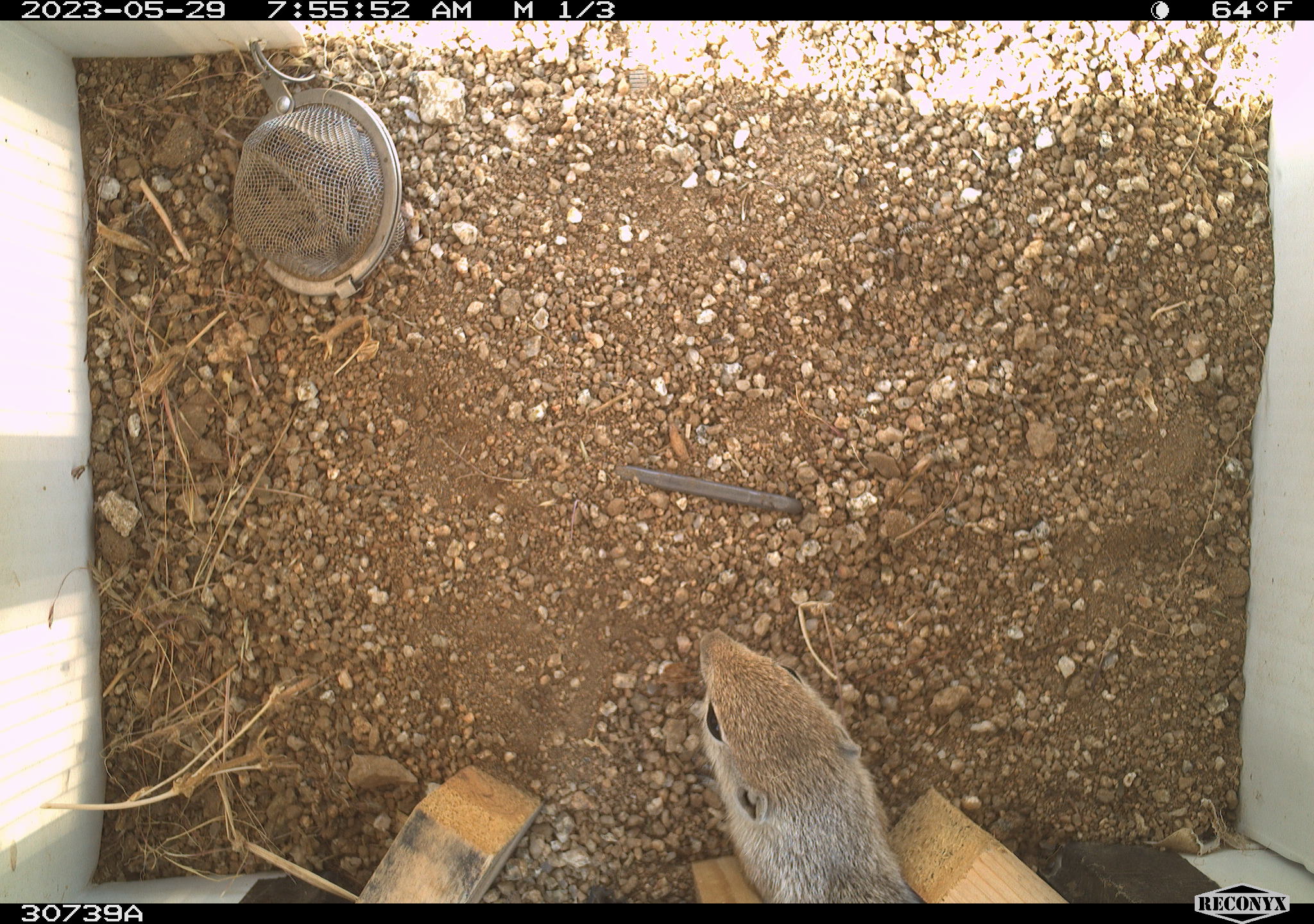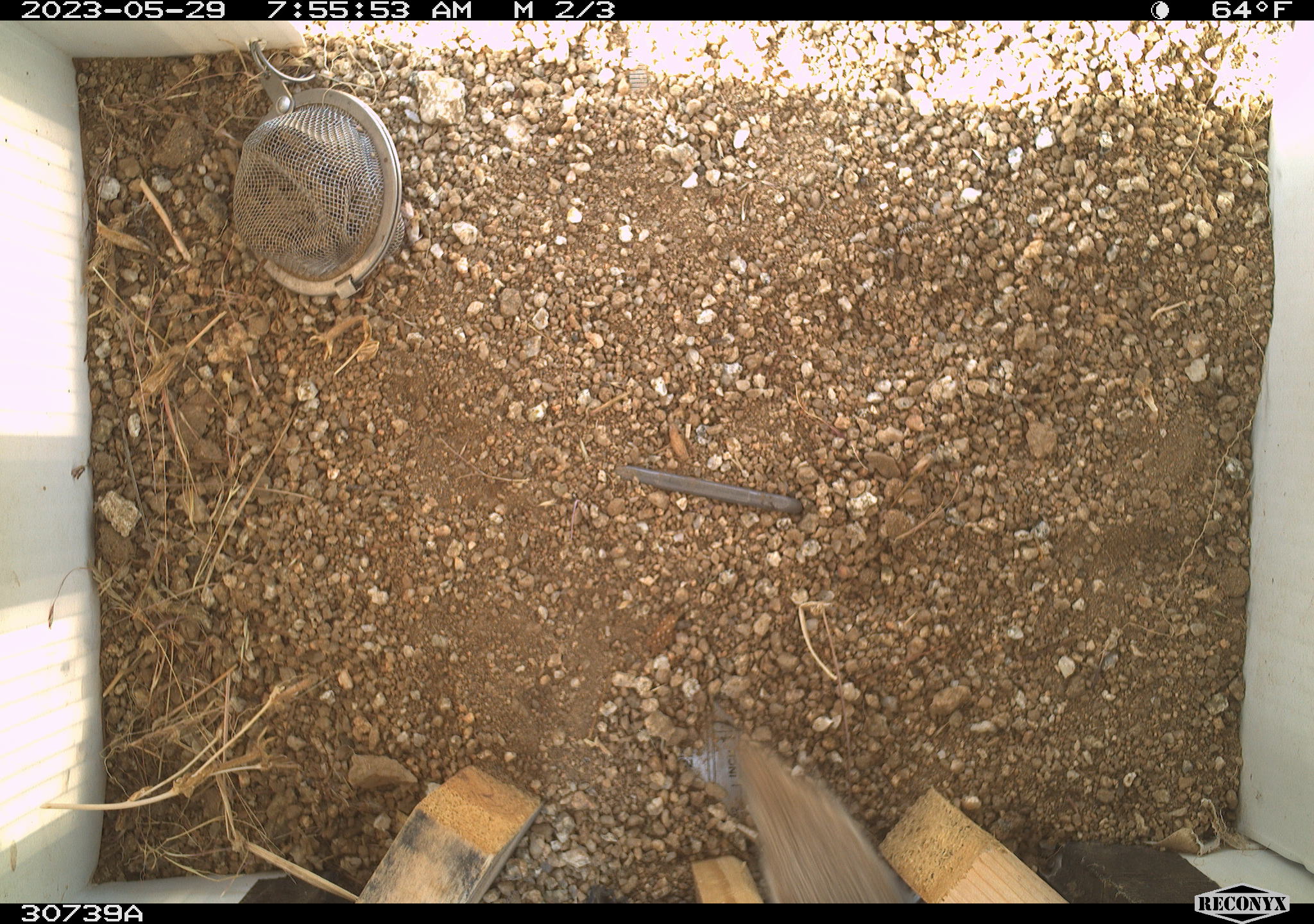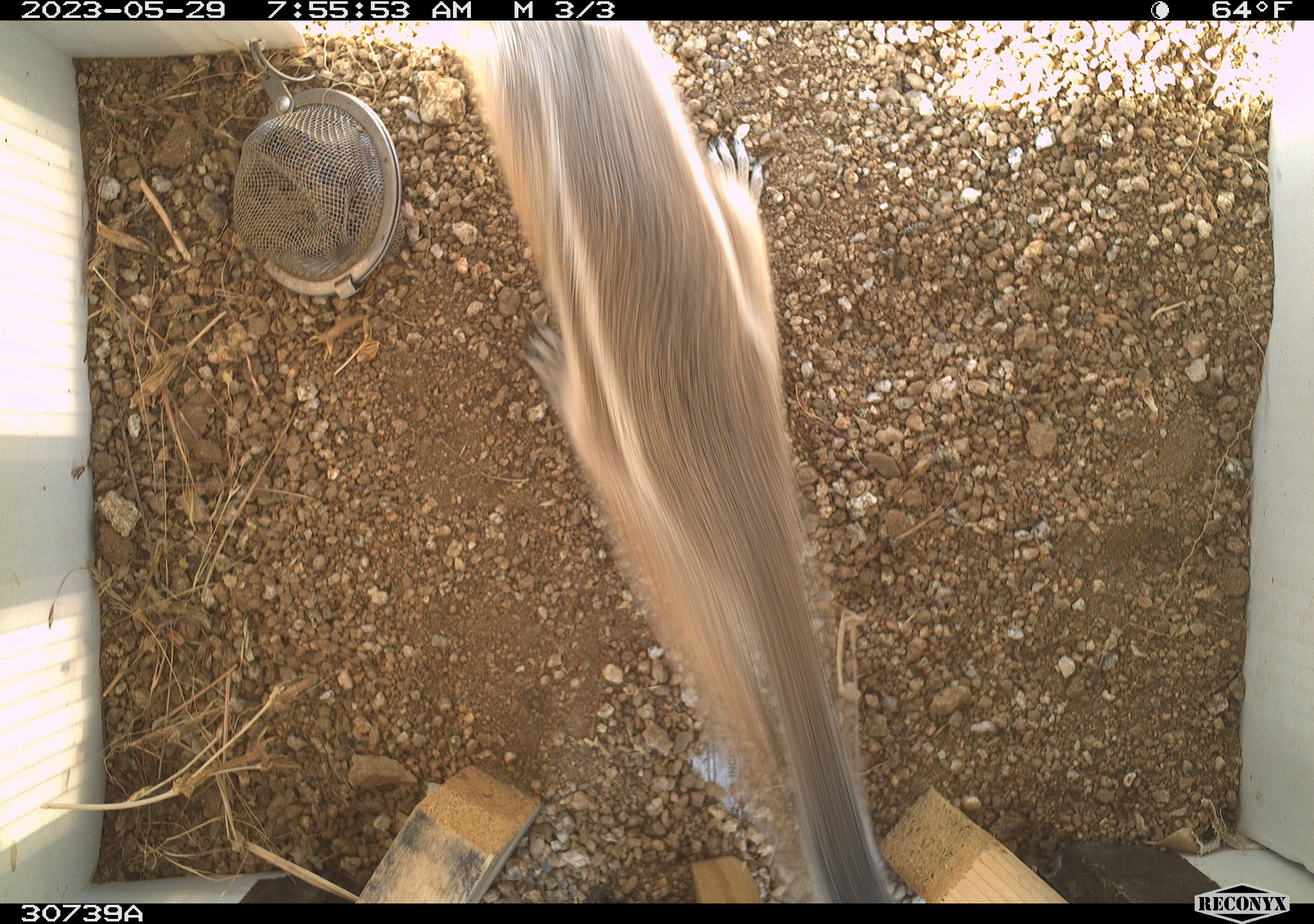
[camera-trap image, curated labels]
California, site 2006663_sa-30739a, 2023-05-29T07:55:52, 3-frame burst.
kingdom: Animalia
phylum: Chordata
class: Mammalia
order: Rodentia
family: Sciuridae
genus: Ammospermophilus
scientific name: Ammospermophilus leucurus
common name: white-tailed antelope squirrel